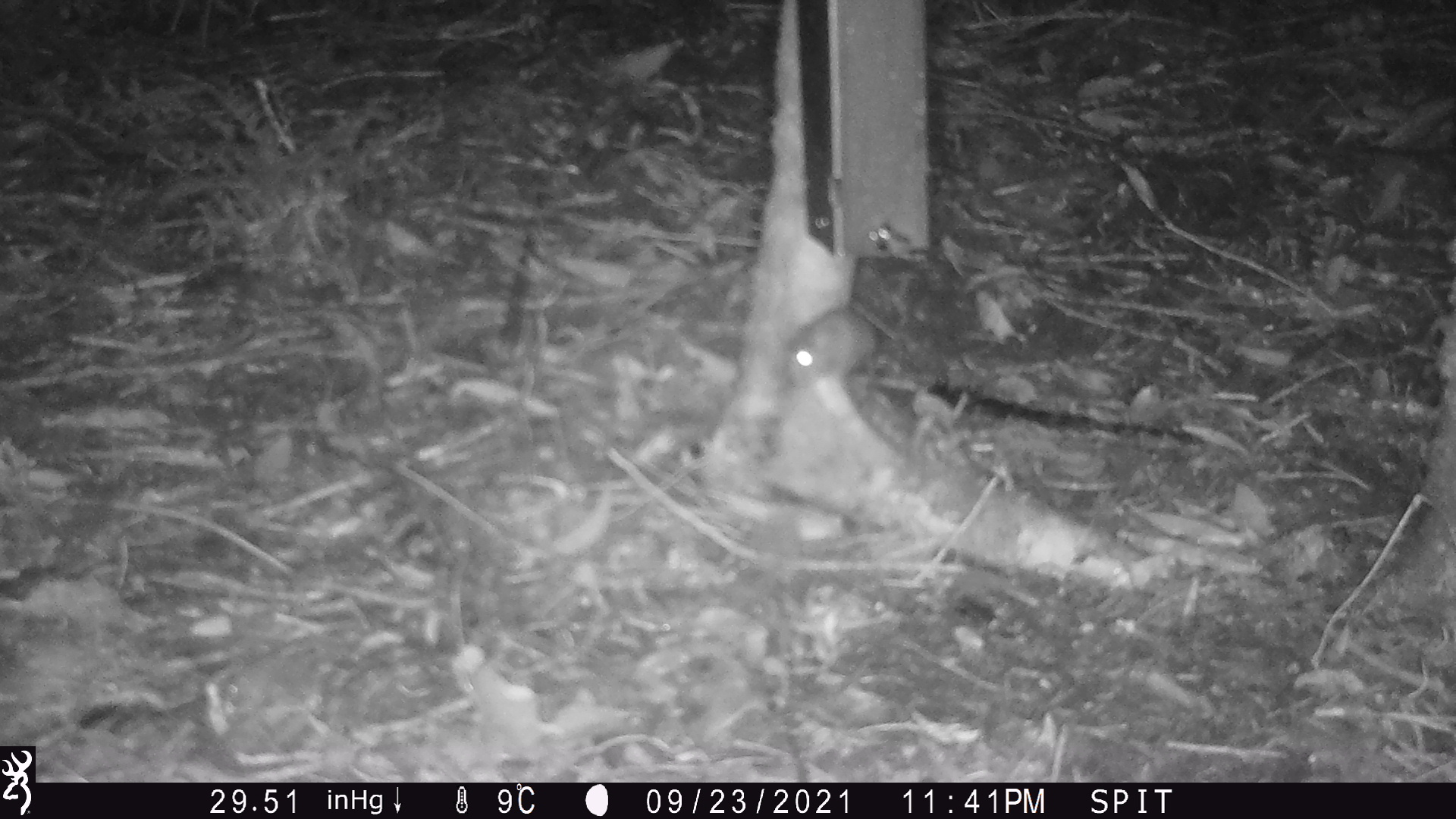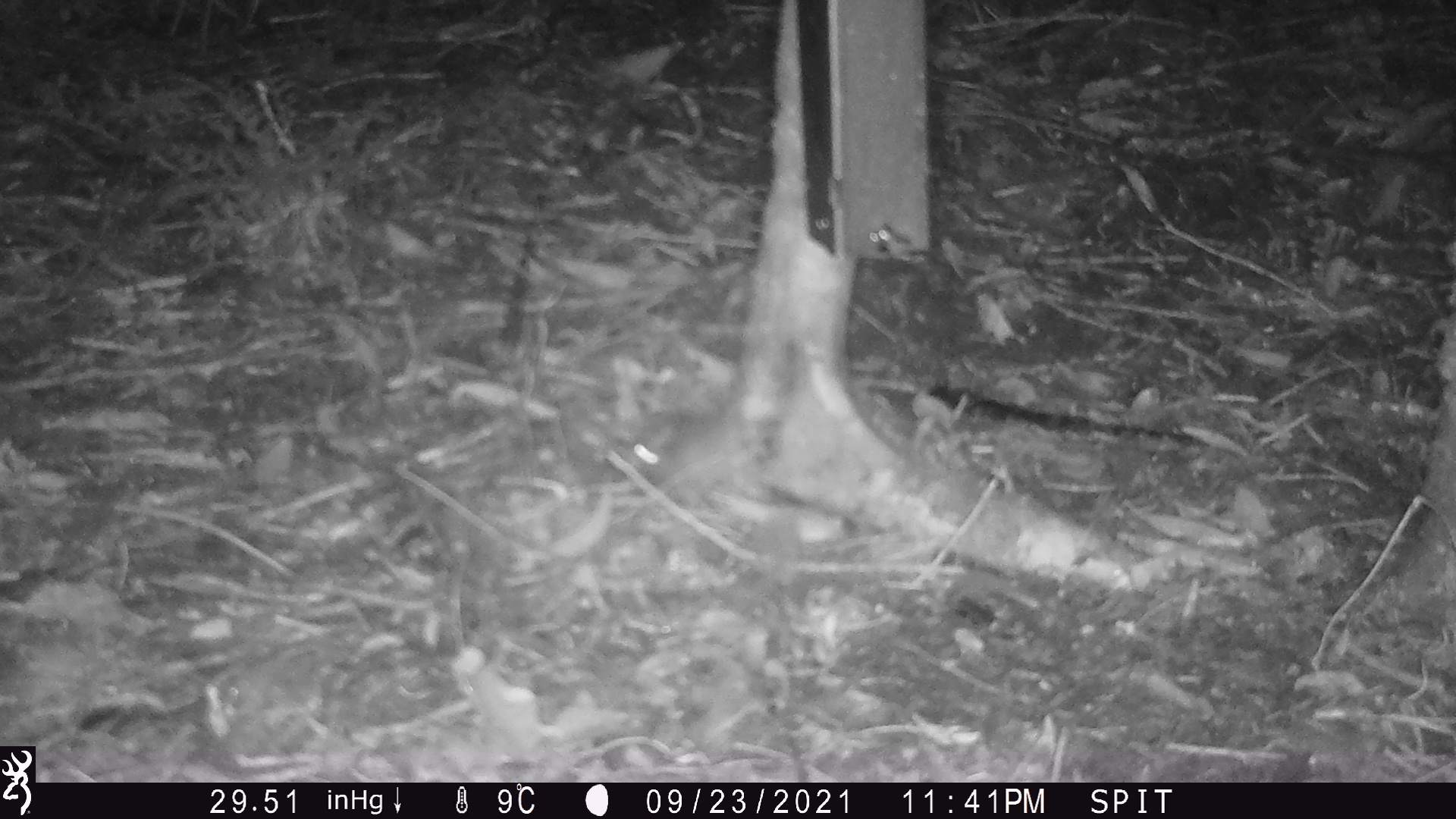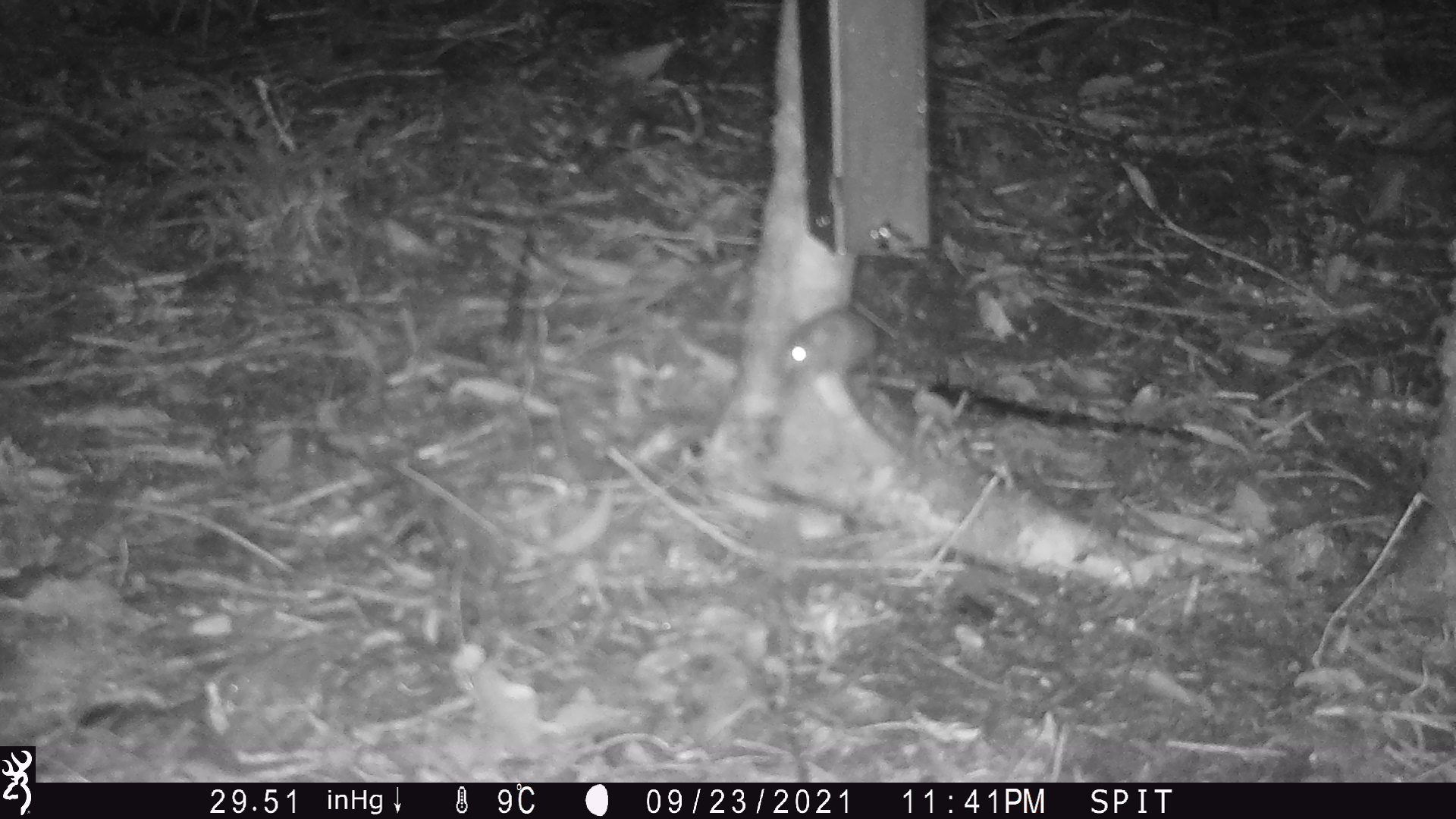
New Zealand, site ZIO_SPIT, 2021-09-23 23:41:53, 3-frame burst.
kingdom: Animalia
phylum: Chordata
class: Mammalia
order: Rodentia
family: Muridae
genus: Mus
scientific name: Mus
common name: mouse